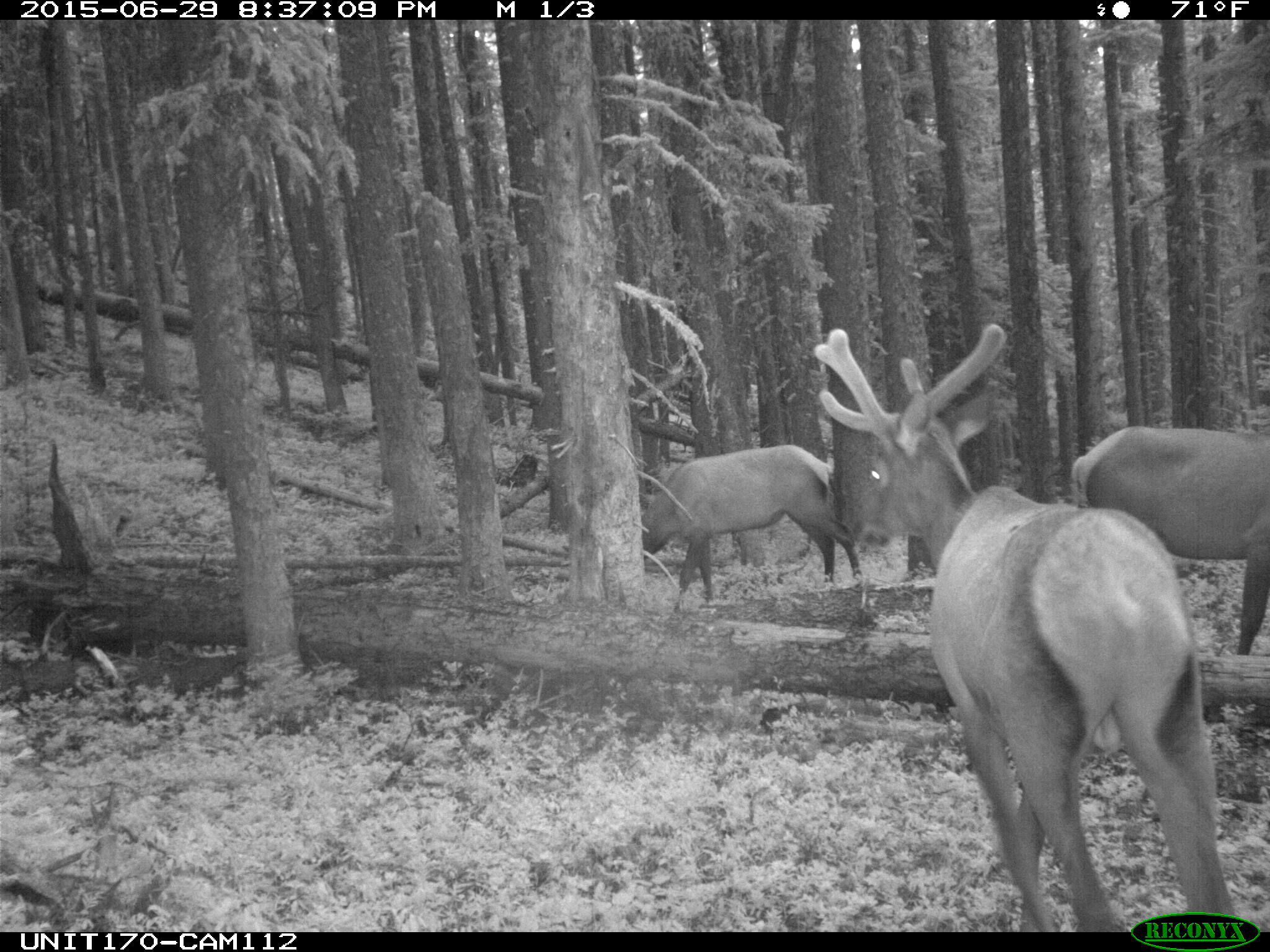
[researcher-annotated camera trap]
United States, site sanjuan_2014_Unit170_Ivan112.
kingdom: Animalia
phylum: Chordata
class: Mammalia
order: Artiodactyla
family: Cervidae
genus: Cervus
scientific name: Cervus elaphus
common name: red deer